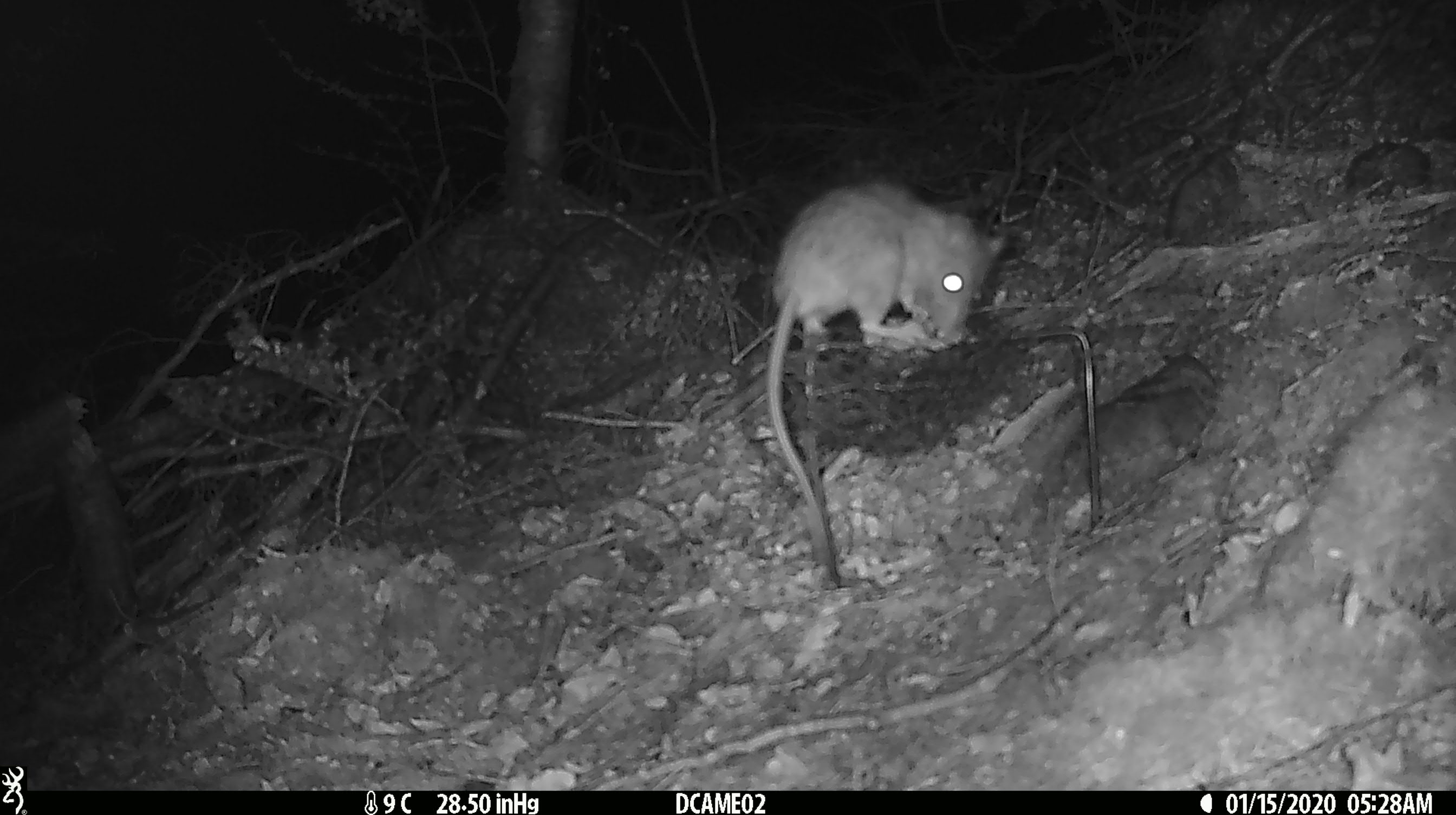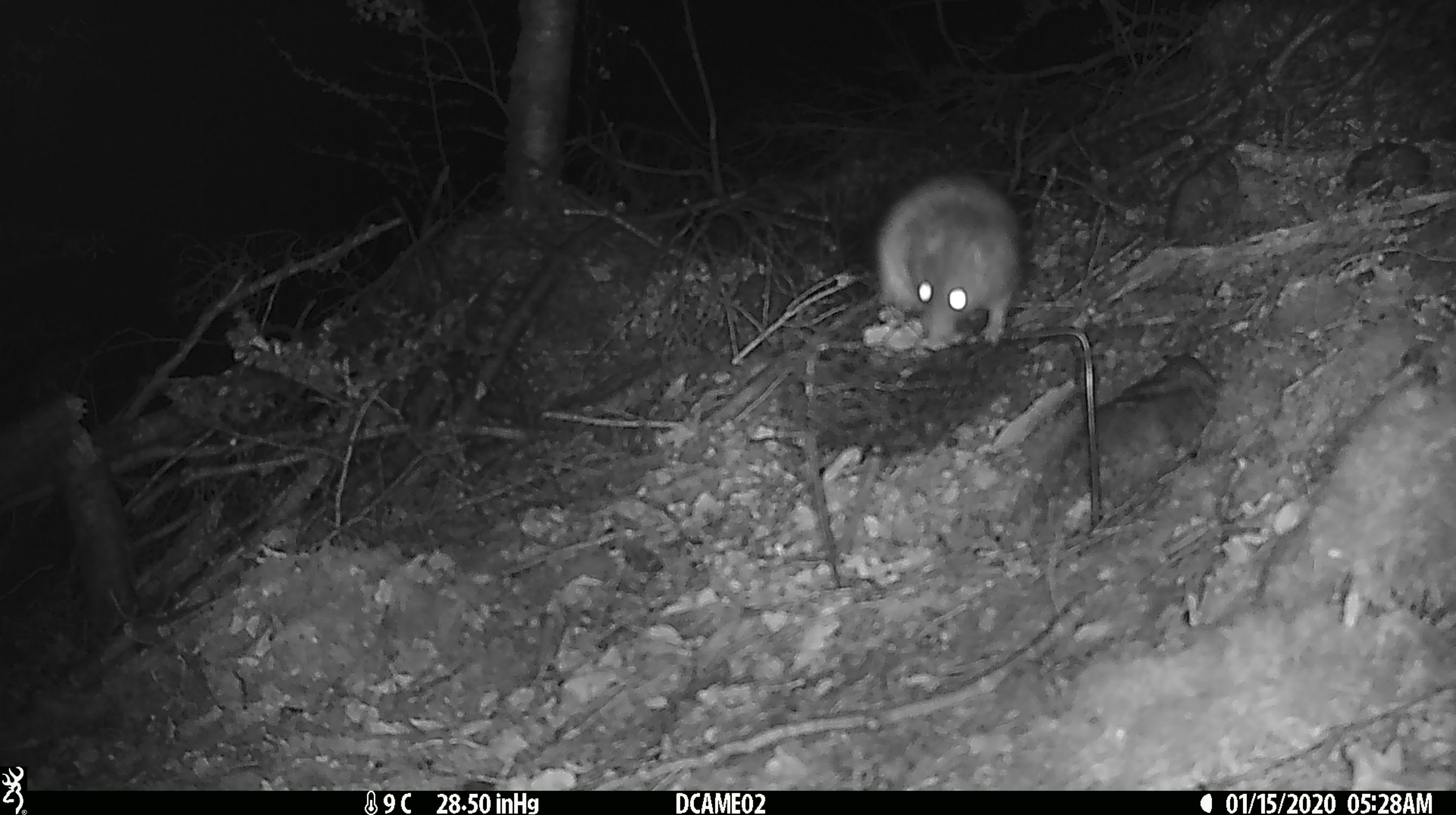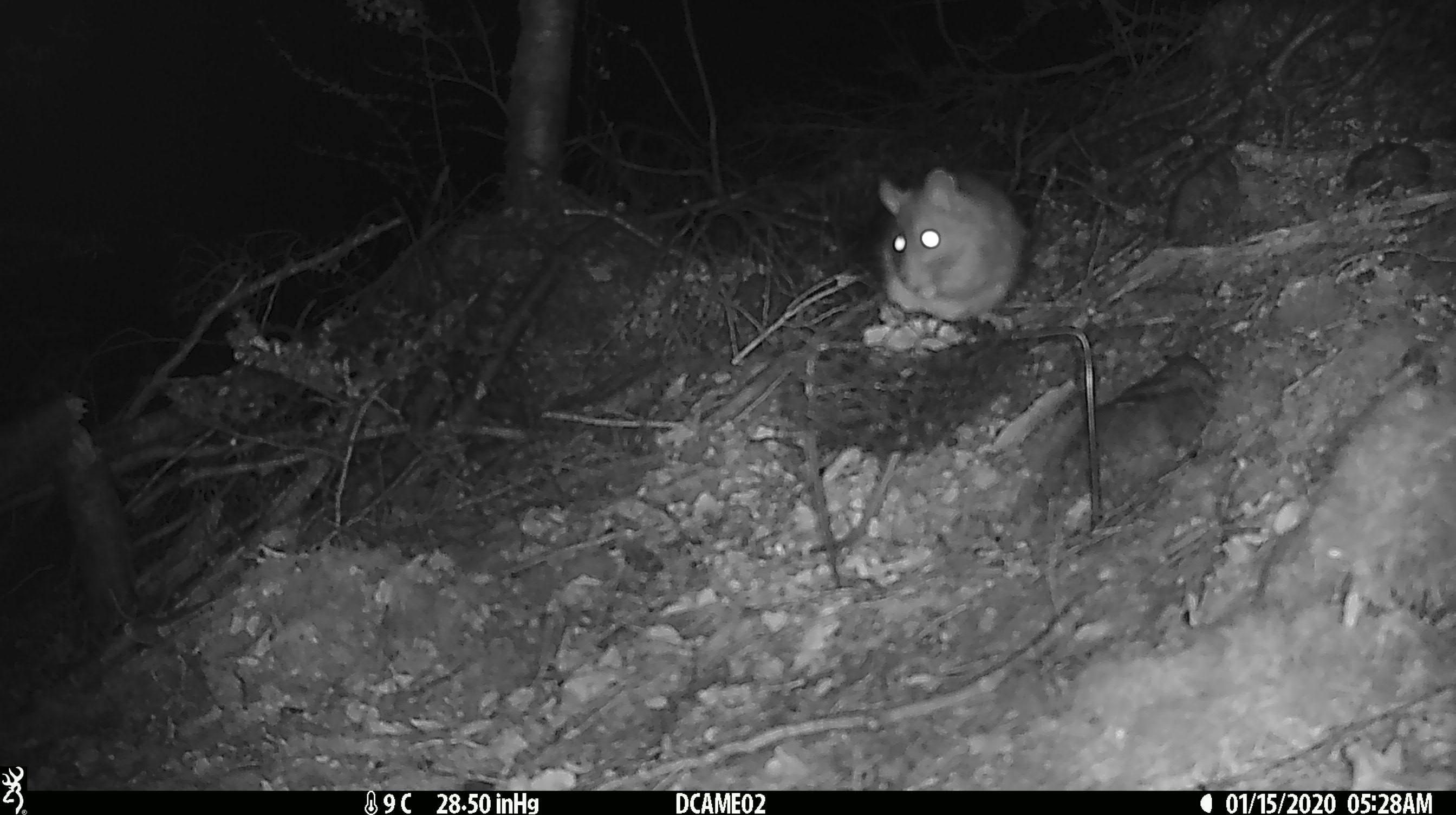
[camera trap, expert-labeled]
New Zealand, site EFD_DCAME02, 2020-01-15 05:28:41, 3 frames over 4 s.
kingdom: Animalia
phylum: Chordata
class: Mammalia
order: Rodentia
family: Muridae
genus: Rattus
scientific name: Rattus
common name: rat